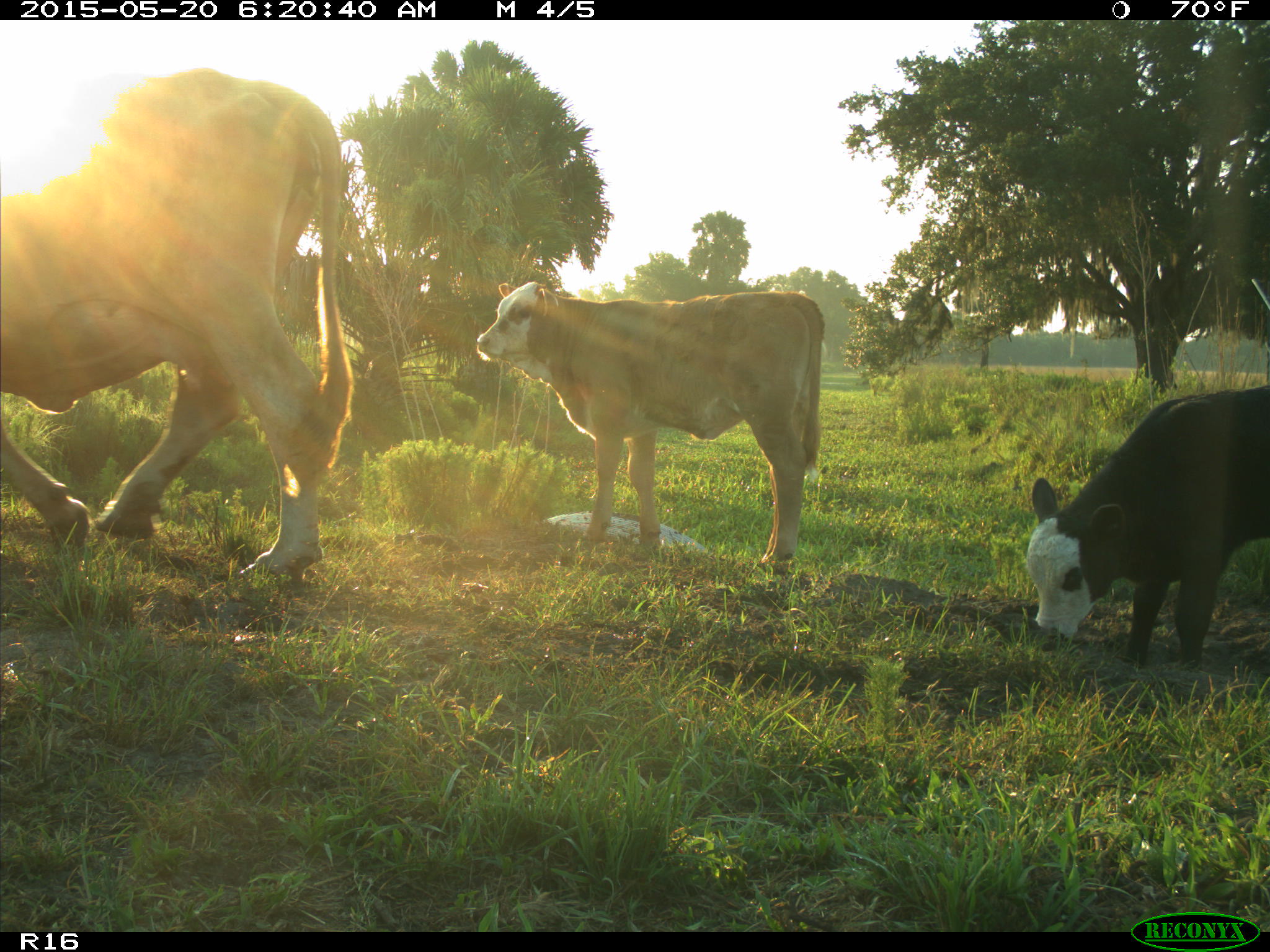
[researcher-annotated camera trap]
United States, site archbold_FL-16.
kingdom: Animalia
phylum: Chordata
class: Mammalia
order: Artiodactyla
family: Bovidae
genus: Bos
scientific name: Bos taurus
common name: domestic cow